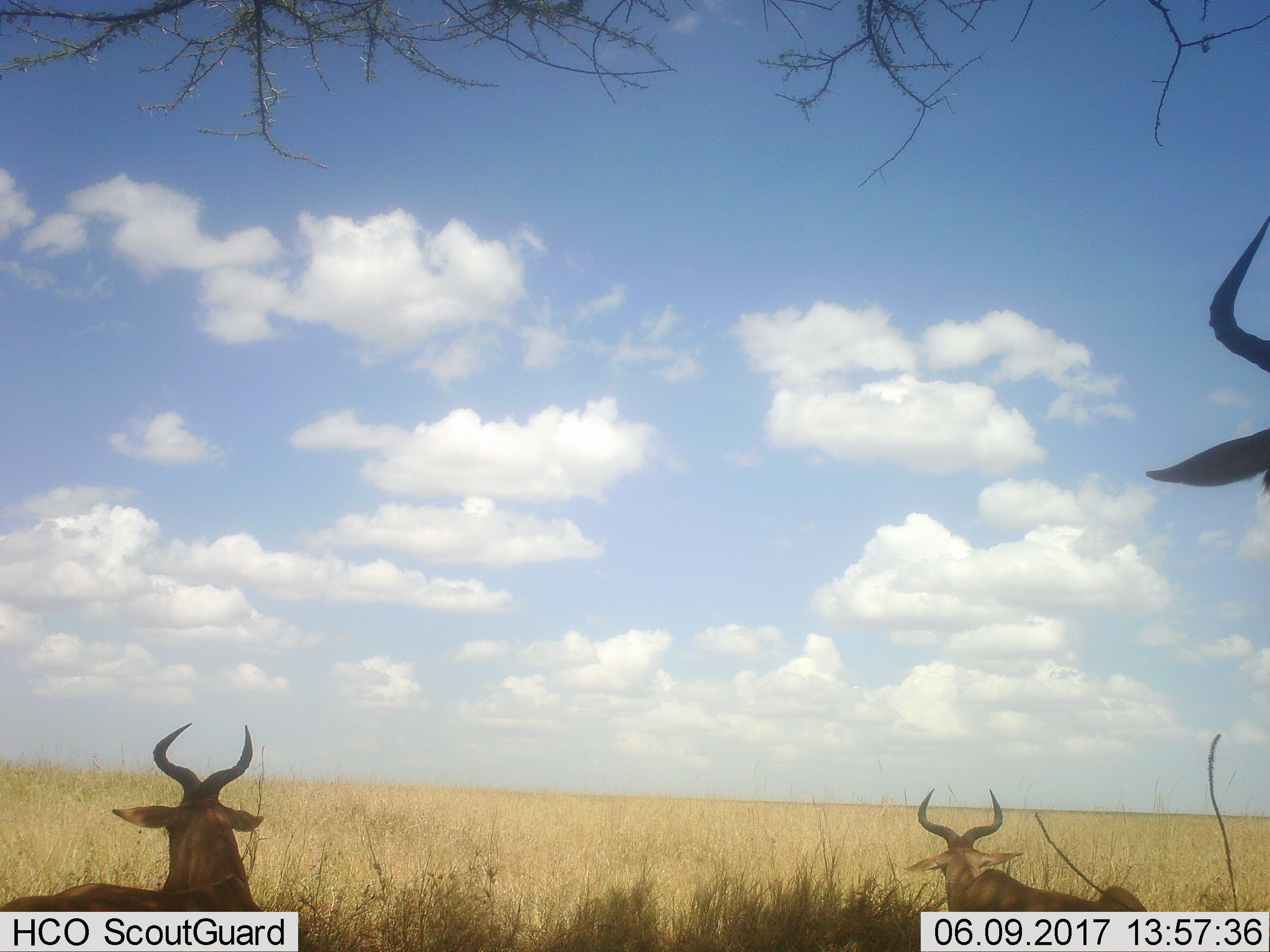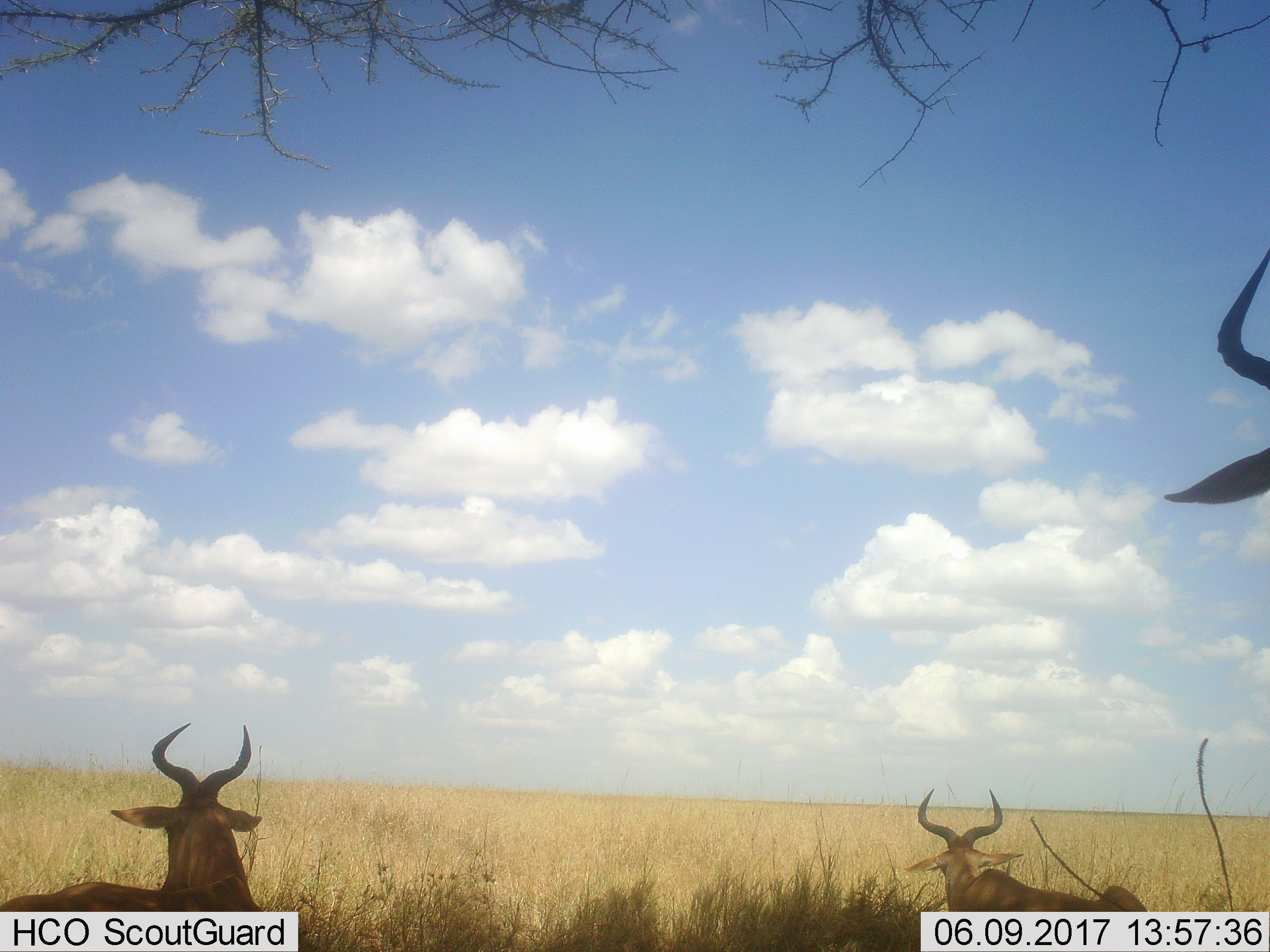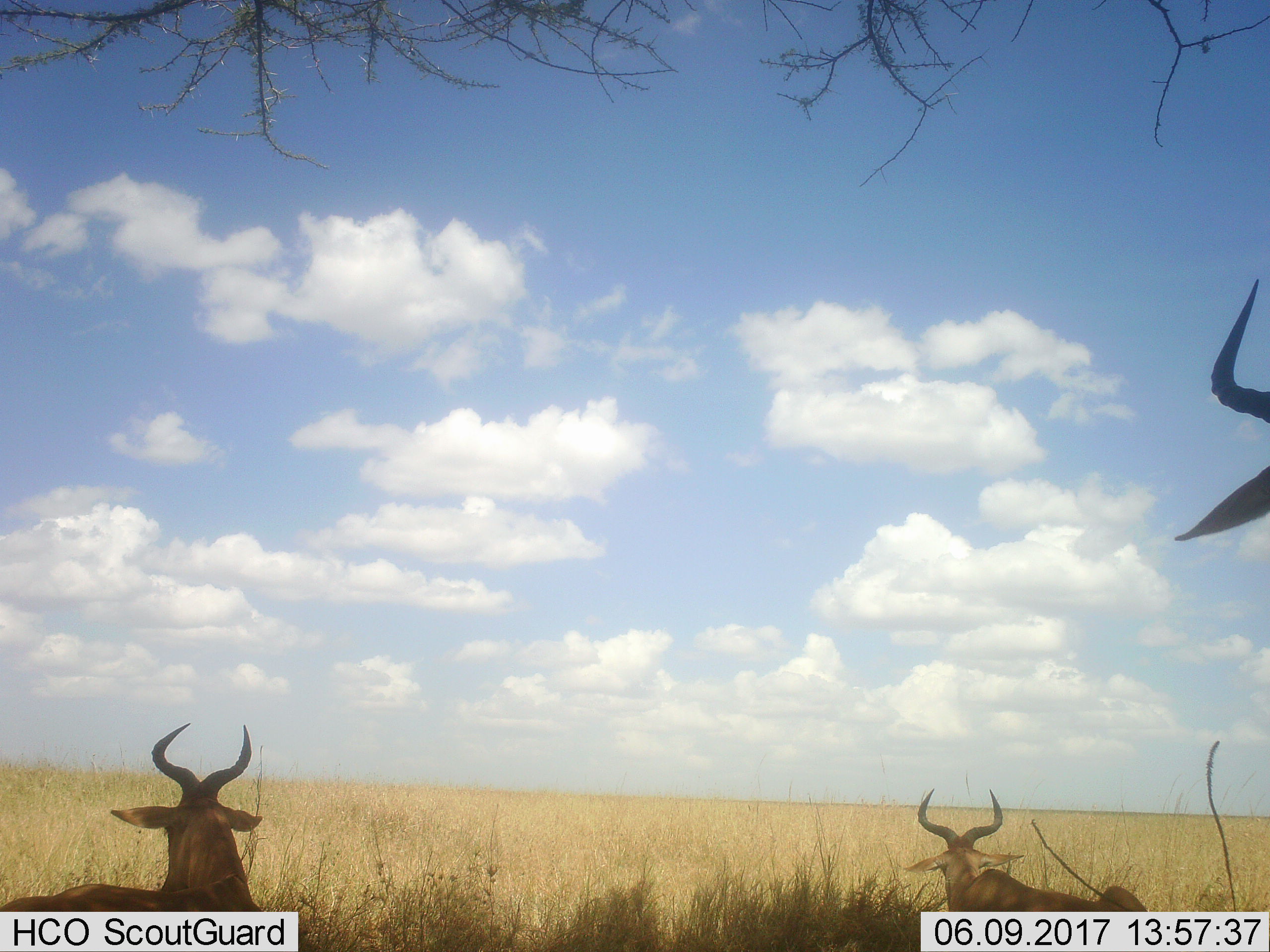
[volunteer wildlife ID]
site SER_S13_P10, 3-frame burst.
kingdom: Animalia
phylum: Chordata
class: Mammalia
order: Artiodactyla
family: Bovidae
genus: Alcelaphus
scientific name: Alcelaphus buselaphus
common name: hartebeest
Hartebeest (Alcelaphus buselaphus), count 3. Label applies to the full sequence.